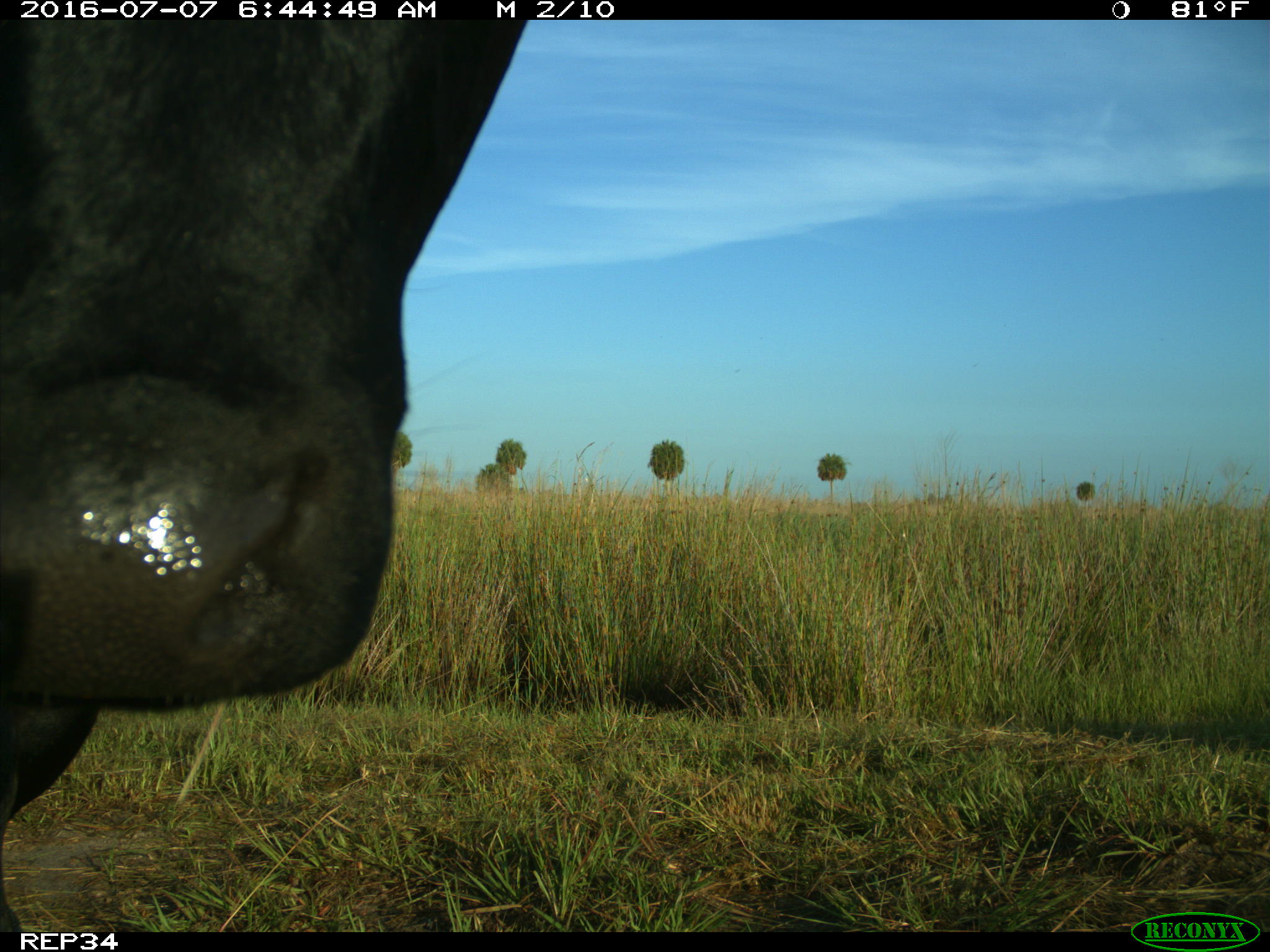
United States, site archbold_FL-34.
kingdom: Animalia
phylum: Chordata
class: Mammalia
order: Artiodactyla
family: Bovidae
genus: Bos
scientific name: Bos taurus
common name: domestic cow